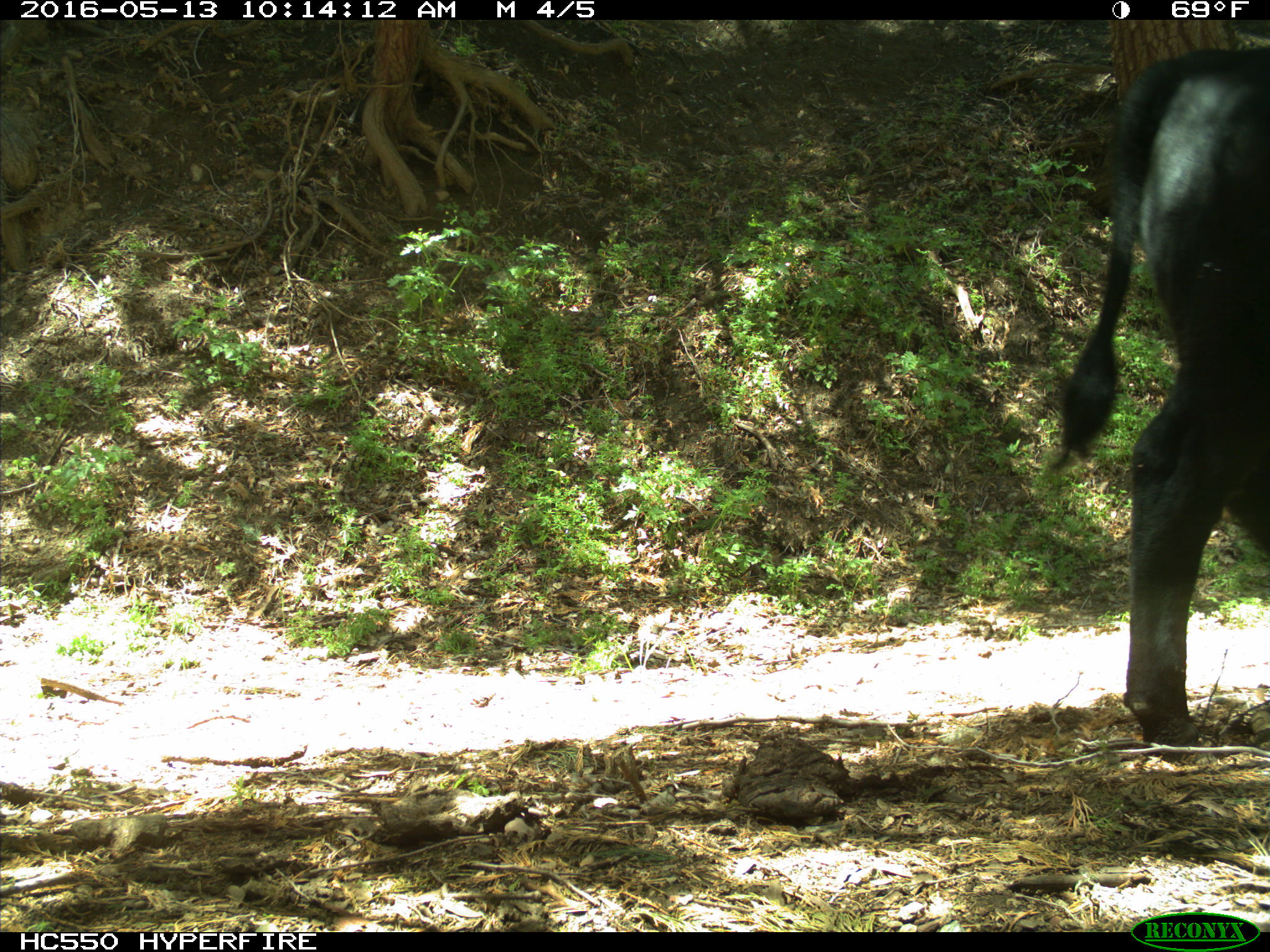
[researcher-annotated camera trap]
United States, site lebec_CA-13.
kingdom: Animalia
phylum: Chordata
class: Mammalia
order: Artiodactyla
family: Bovidae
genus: Bos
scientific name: Bos taurus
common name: domestic cow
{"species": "Bos taurus (domestic cow)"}